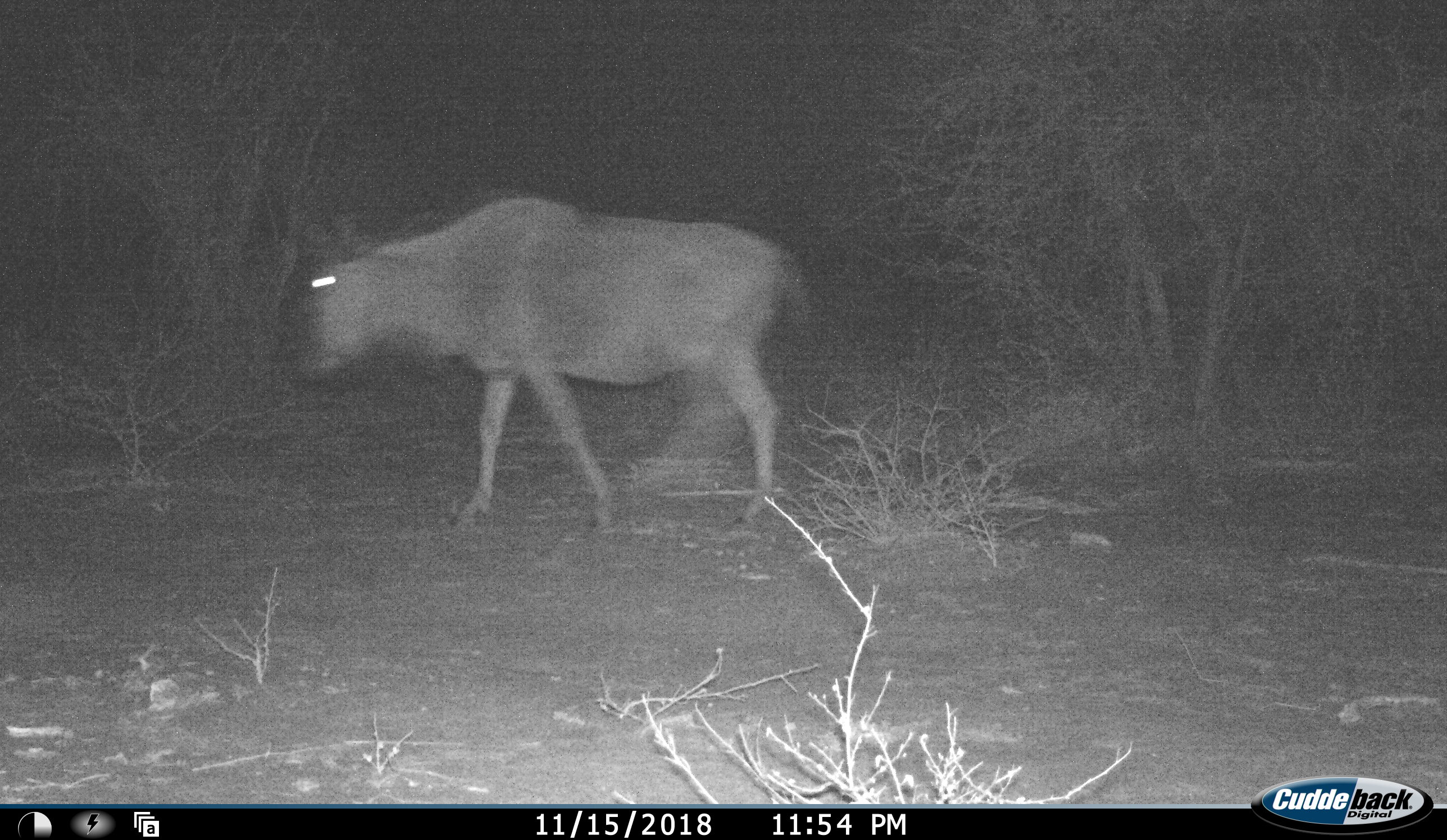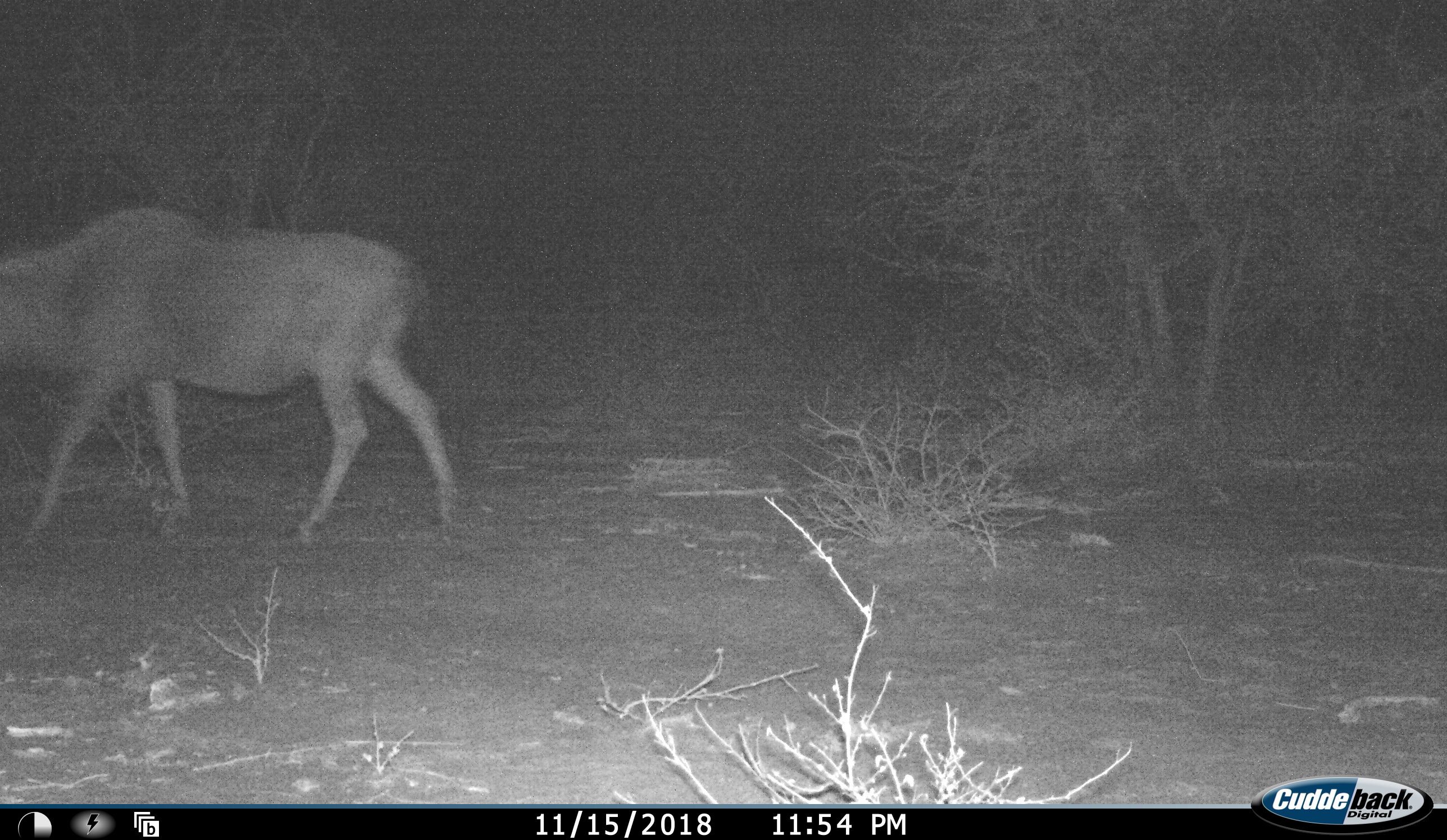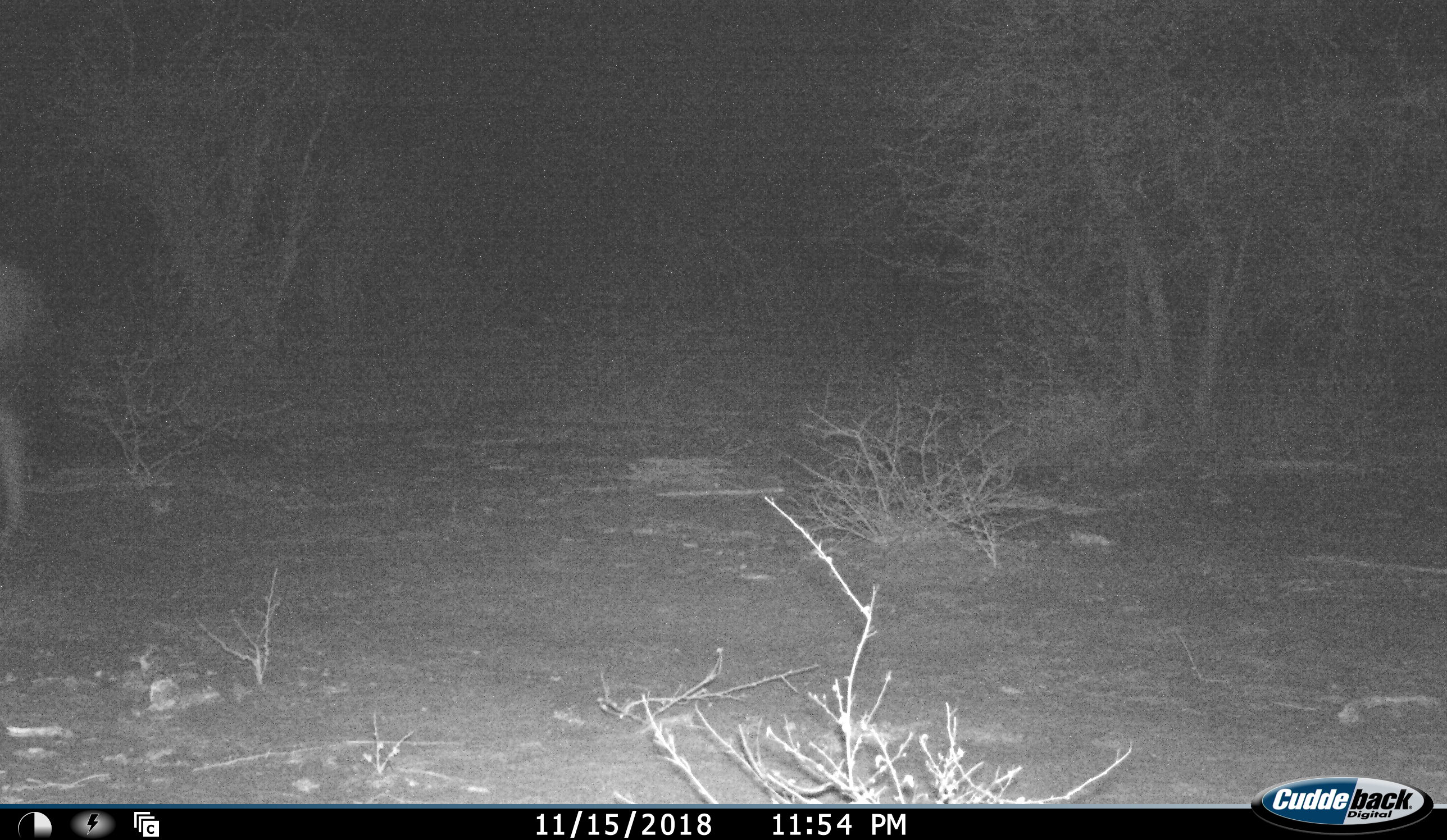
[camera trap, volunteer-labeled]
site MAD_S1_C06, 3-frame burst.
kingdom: Animalia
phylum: Chordata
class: Mammalia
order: Artiodactyla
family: Bovidae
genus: Connochaetes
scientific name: Connochaetes taurinus taurinus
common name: blue wildebeest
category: wildebeestblue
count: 1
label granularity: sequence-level